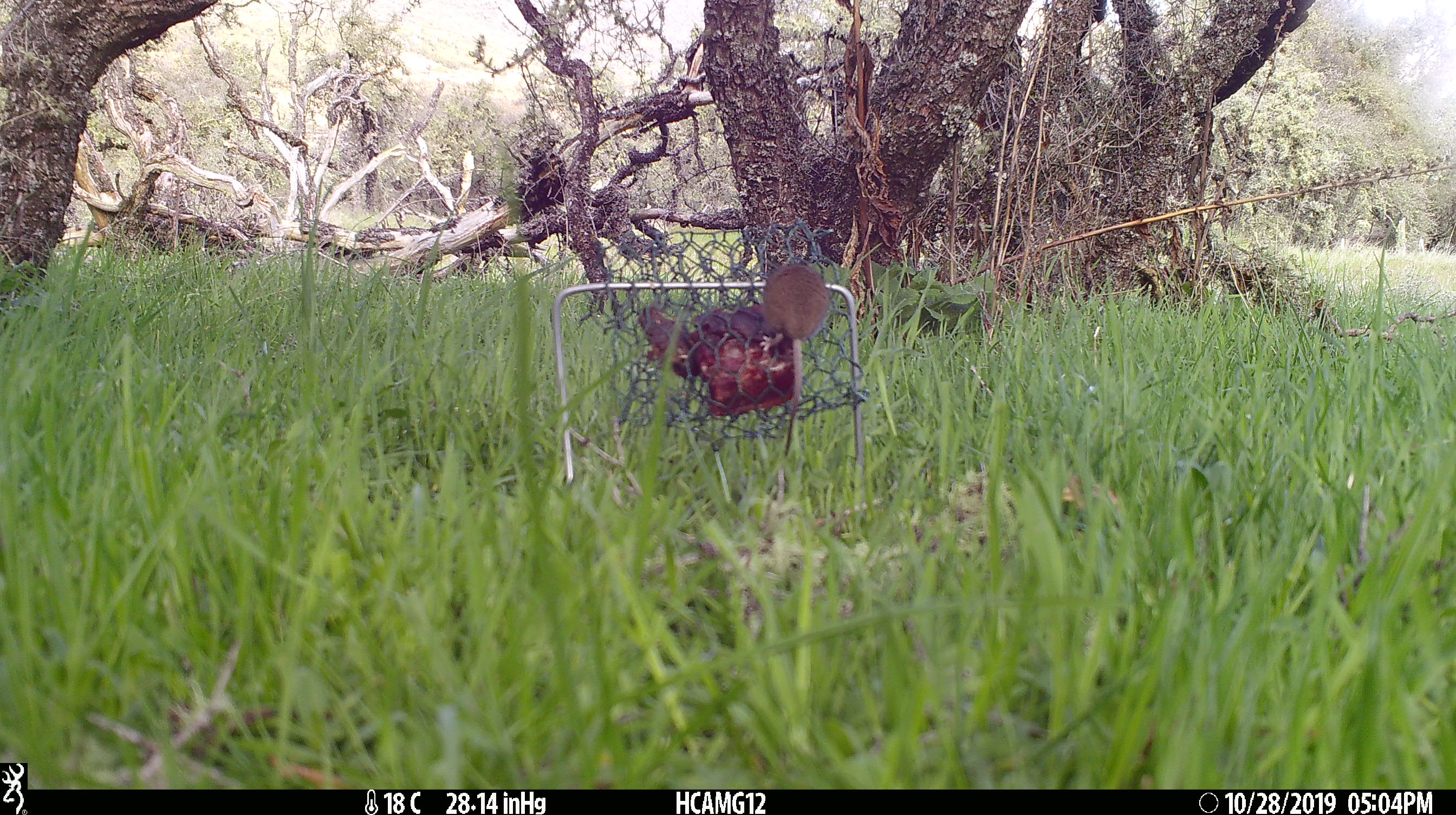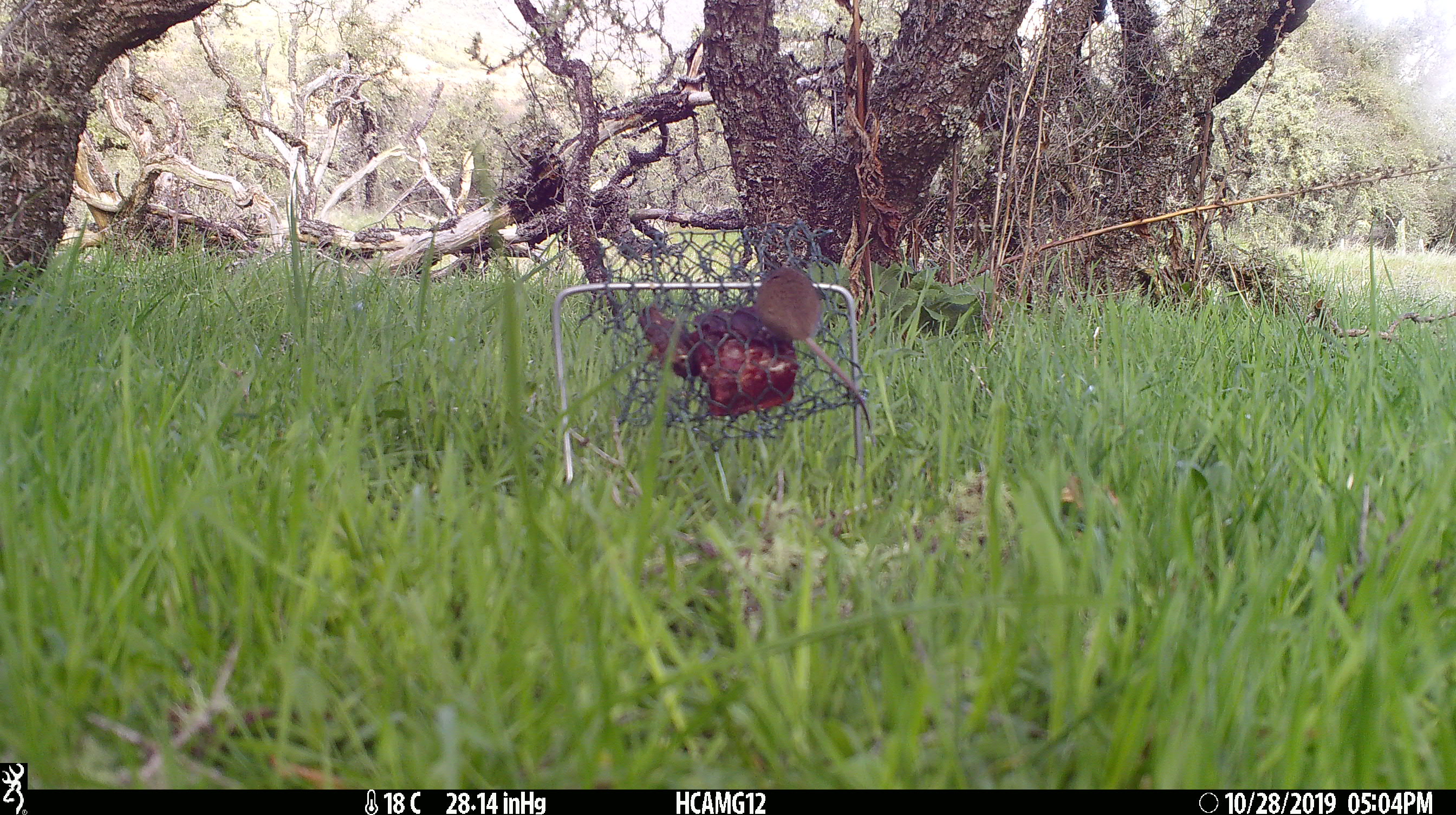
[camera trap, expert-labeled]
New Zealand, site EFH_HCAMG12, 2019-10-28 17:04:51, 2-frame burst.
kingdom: Animalia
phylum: Chordata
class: Mammalia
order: Rodentia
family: Muridae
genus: Mus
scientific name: Mus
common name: mouse